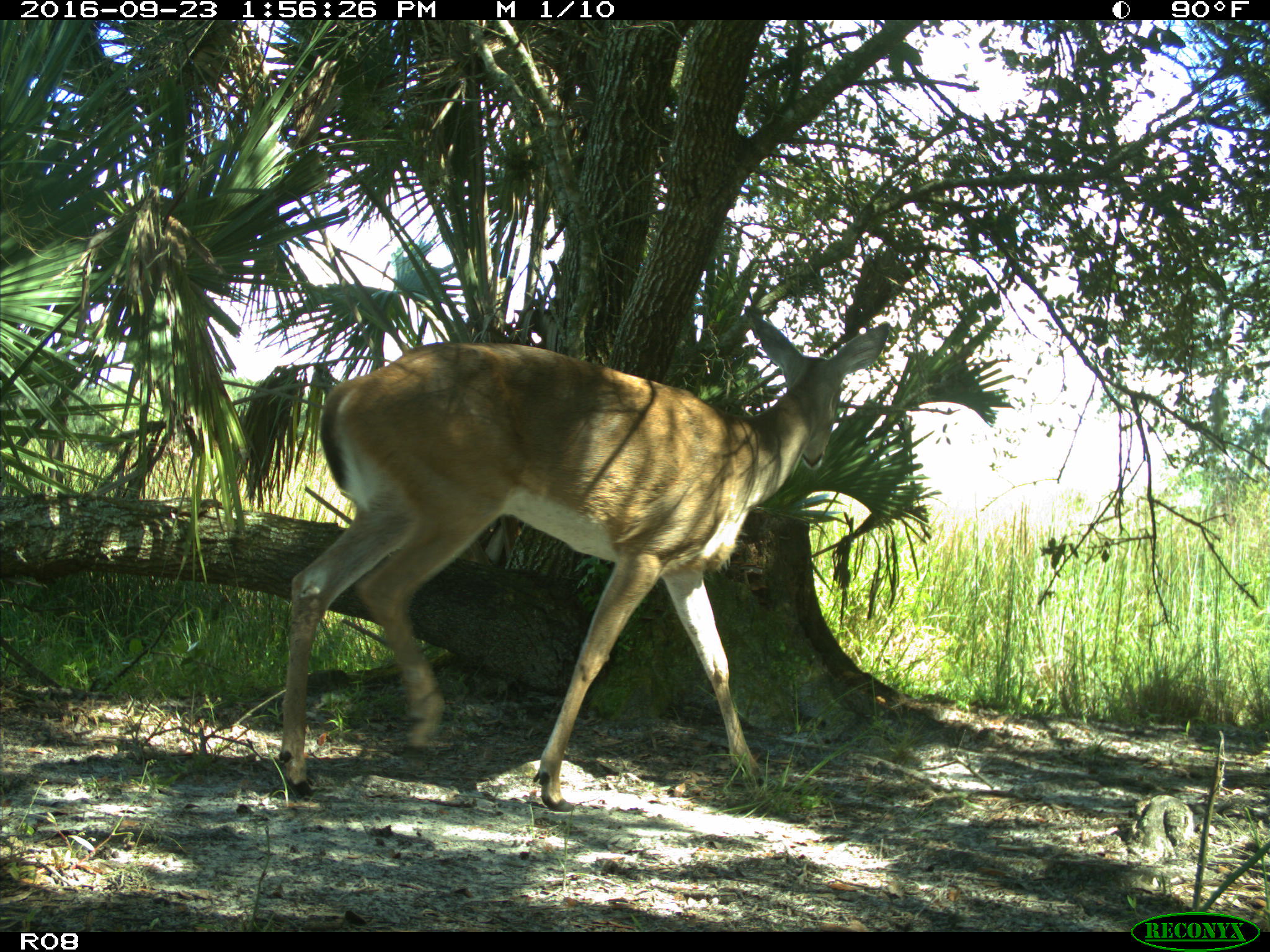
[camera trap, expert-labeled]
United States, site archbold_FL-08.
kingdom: Animalia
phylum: Chordata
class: Mammalia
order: Artiodactyla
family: Cervidae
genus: Odocoileus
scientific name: Odocoileus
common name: deer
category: unidentified deer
Unidentified deer (deer) (Odocoileus).